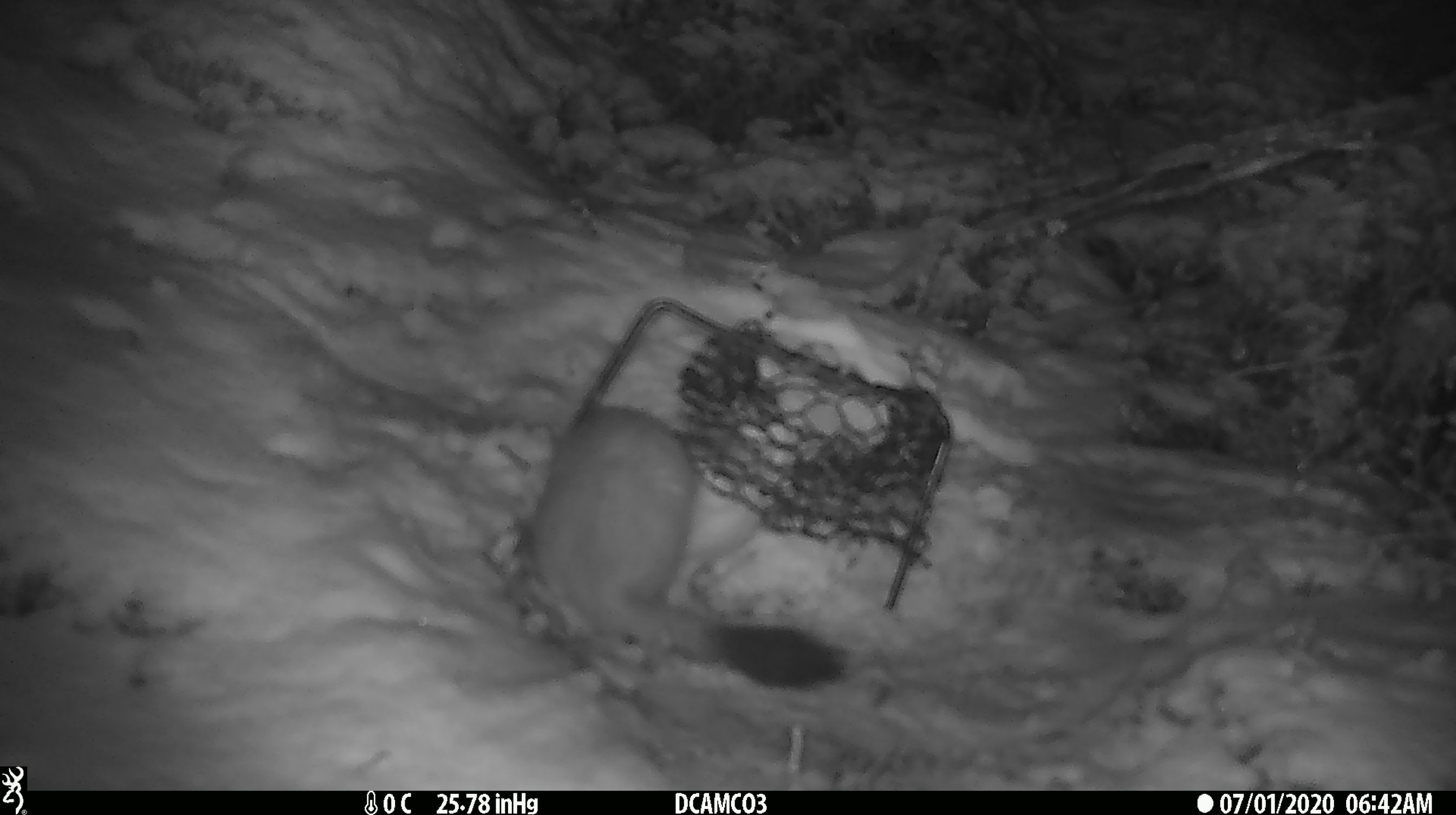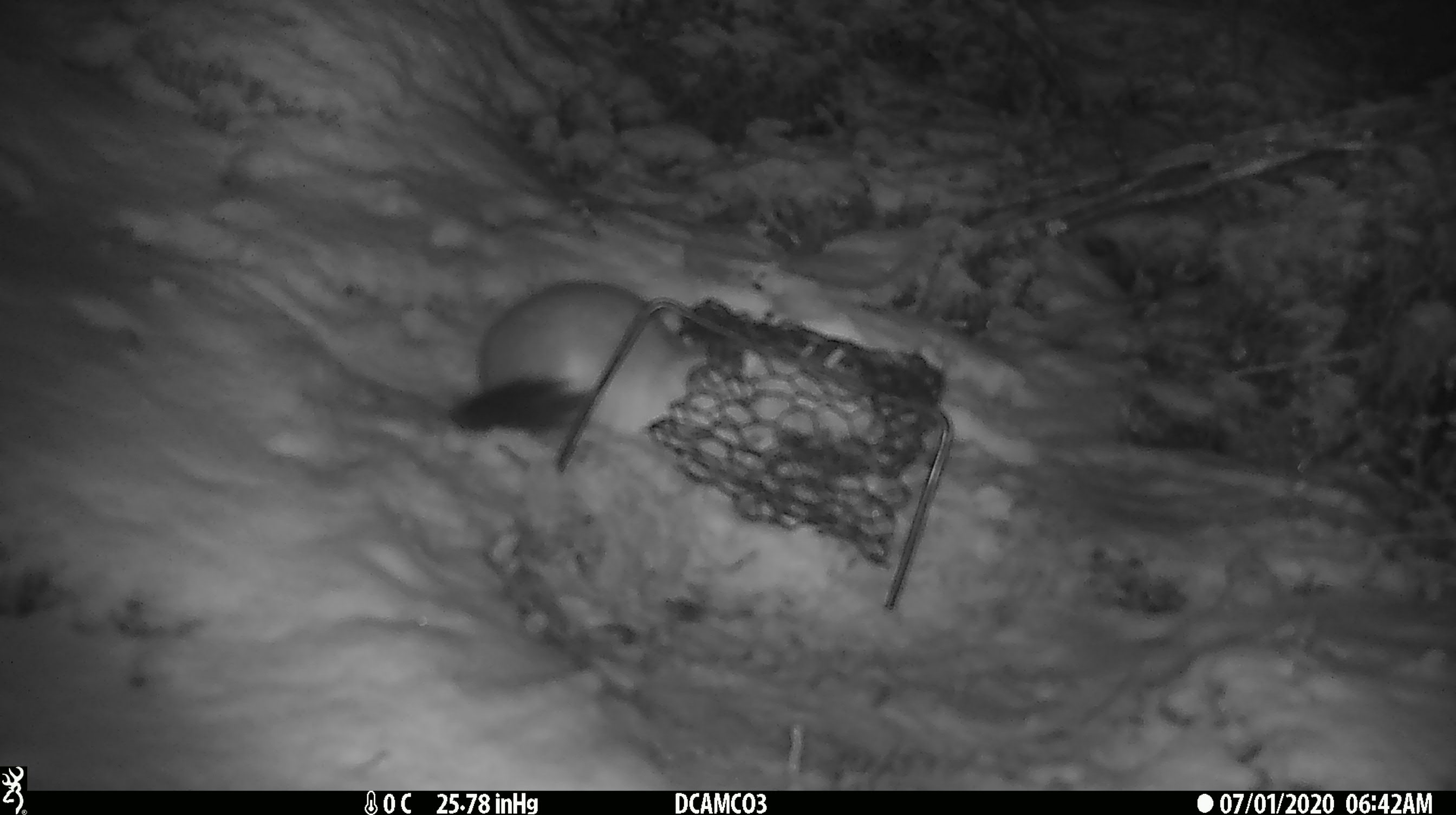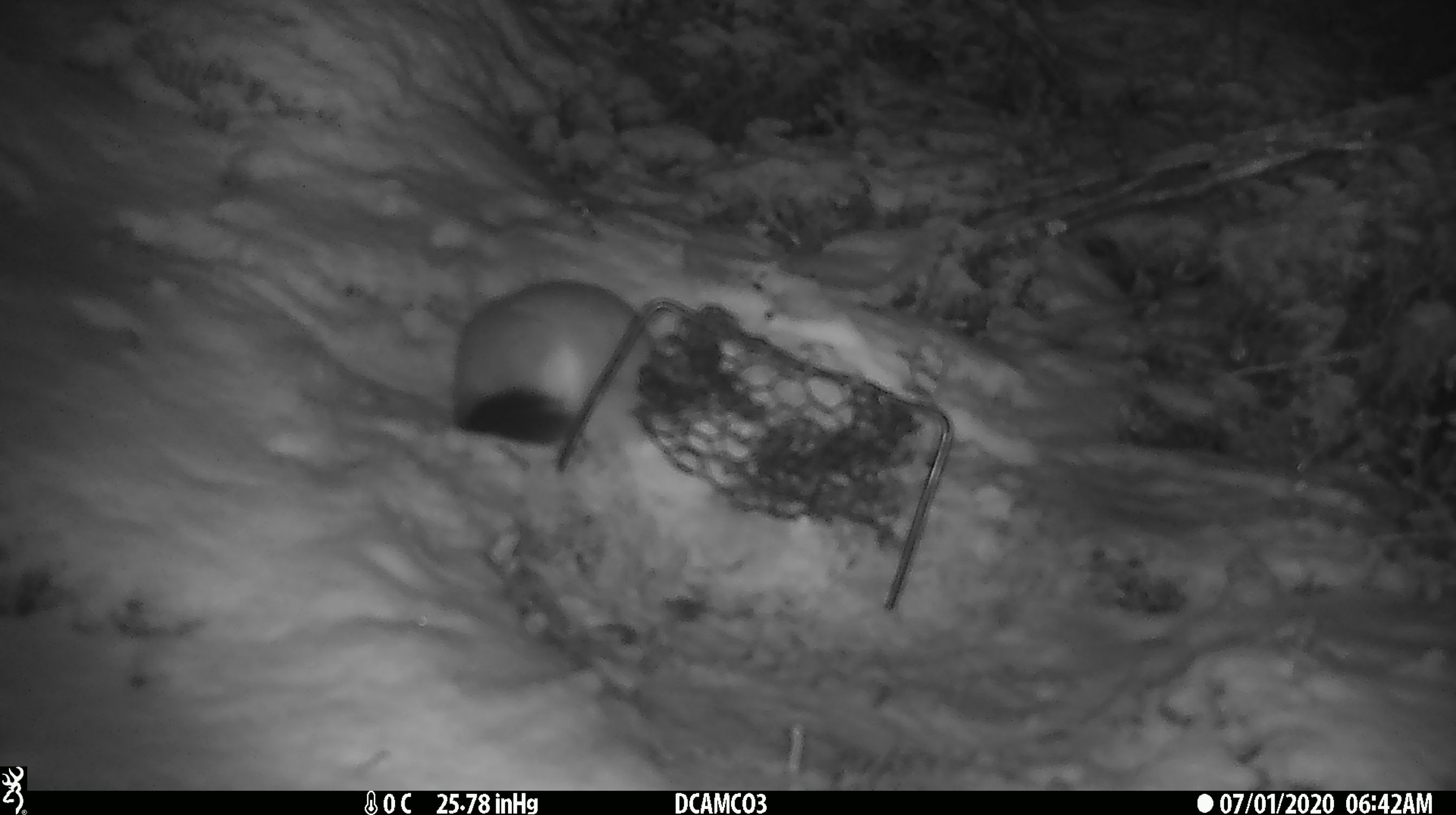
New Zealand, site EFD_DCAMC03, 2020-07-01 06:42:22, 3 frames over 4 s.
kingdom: Animalia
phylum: Chordata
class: Mammalia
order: Carnivora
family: Mustelidae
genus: Mustela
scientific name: Mustela erminea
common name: stoat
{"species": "stoat (Mustela erminea)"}